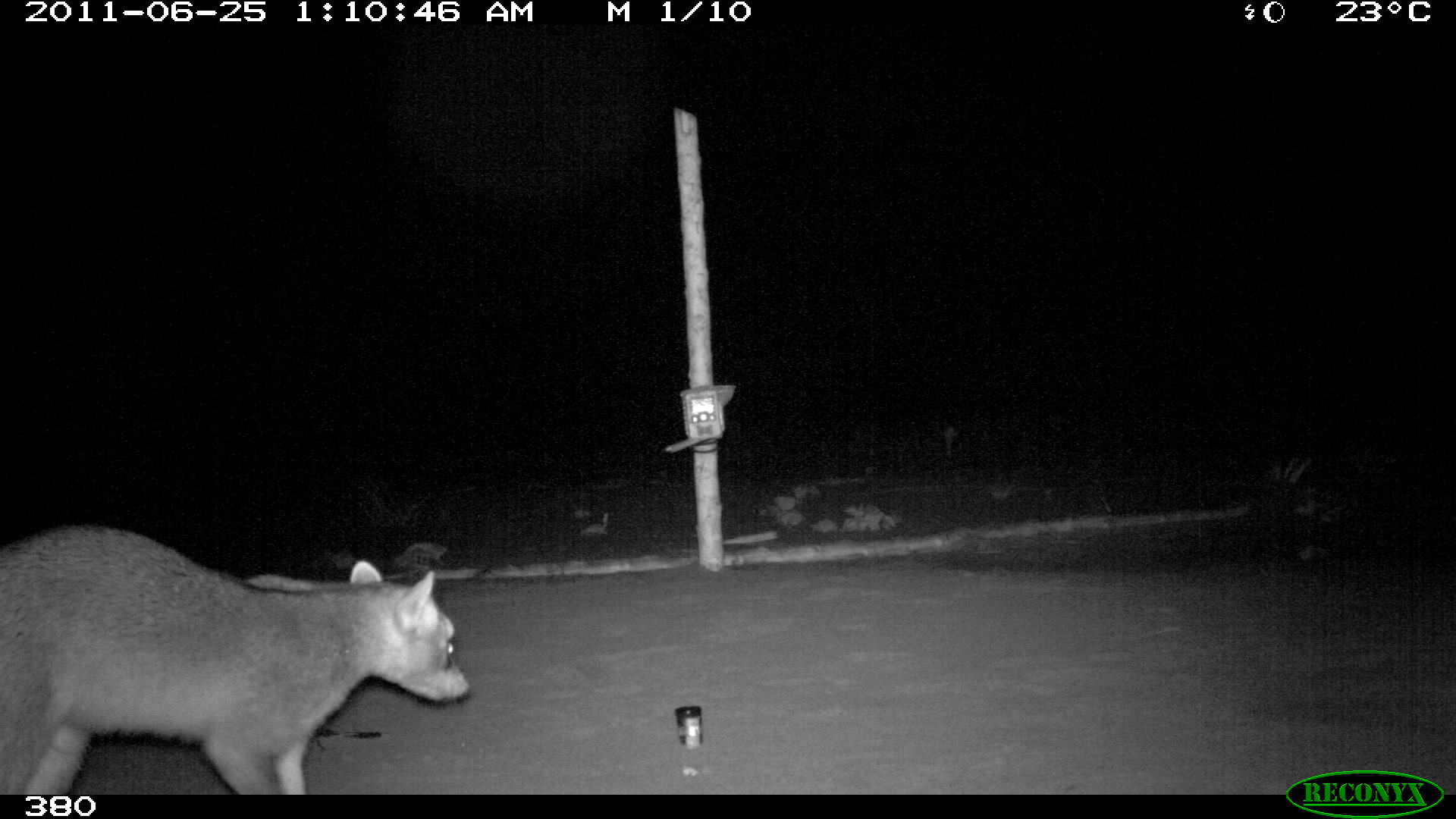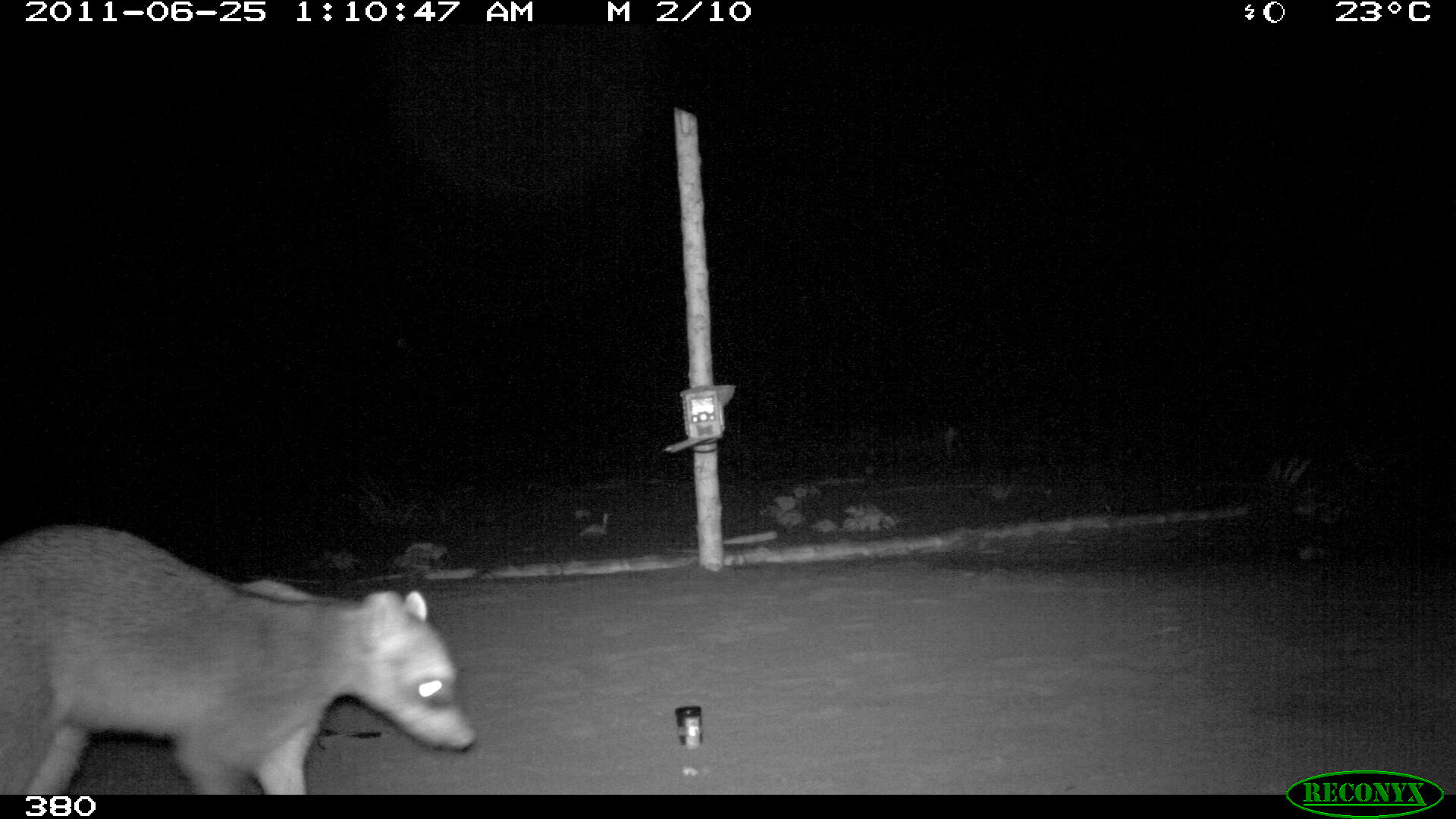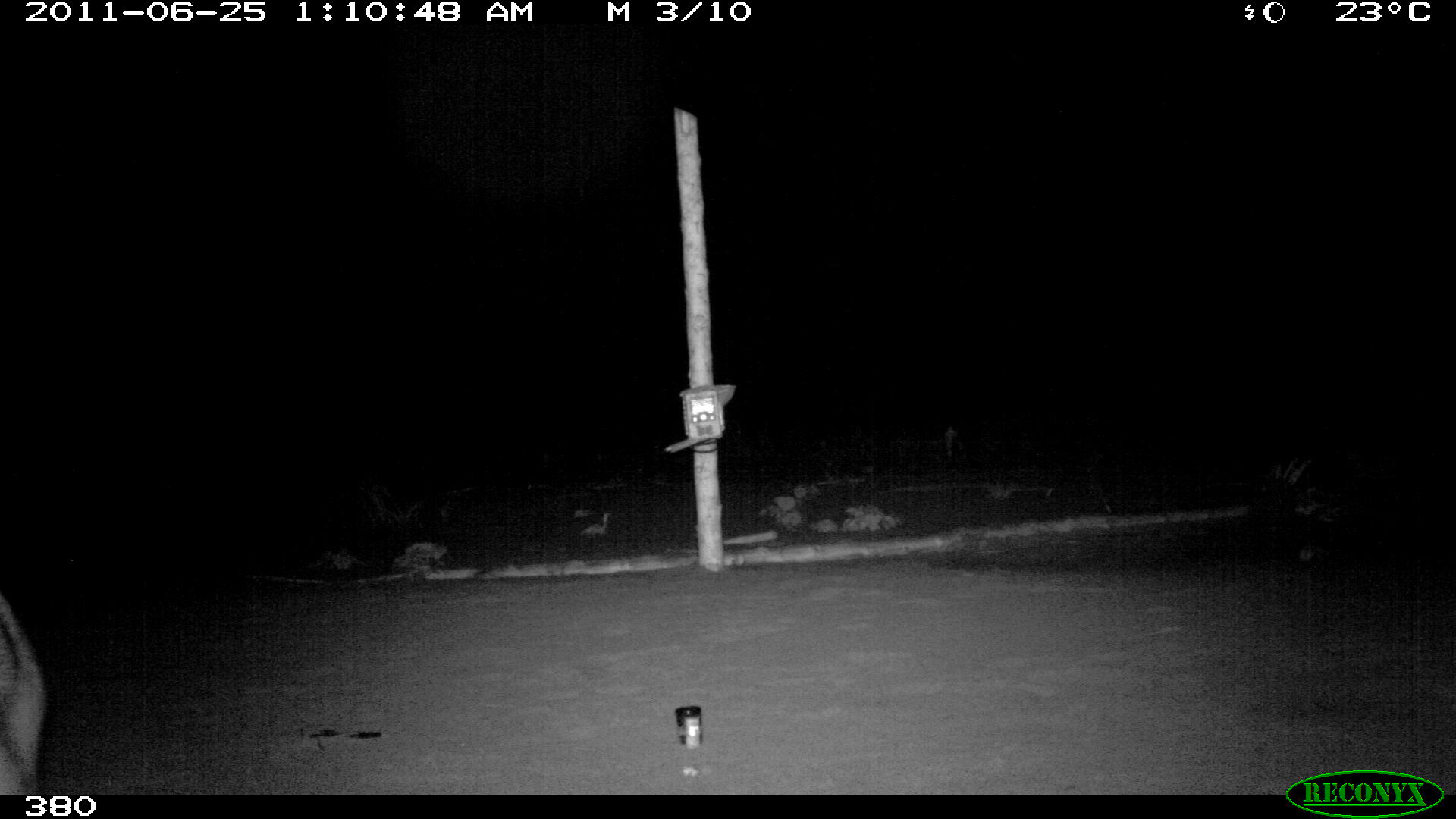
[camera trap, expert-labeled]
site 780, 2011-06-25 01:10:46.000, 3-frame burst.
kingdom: Animalia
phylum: Chordata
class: Mammalia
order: Carnivora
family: Procyonidae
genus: Procyon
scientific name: Procyon cancrivorus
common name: crab-eating raccoon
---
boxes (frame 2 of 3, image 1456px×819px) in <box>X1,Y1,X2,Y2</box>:
procyon cancrivorus: <box>0,523,474,792</box>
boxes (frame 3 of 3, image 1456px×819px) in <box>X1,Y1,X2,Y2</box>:
procyon cancrivorus: <box>0,592,46,790</box>